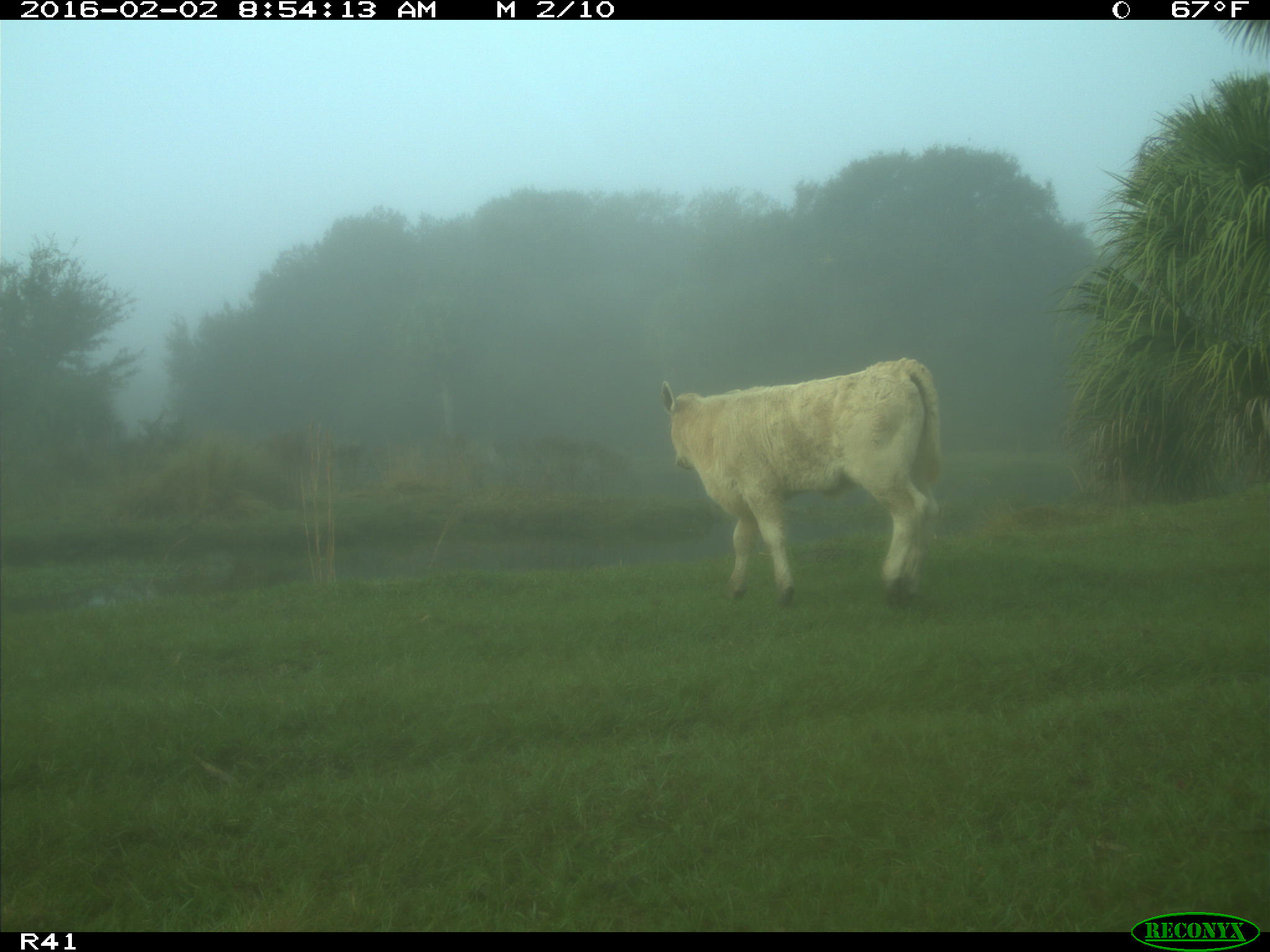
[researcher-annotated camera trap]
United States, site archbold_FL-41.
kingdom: Animalia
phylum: Chordata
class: Mammalia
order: Artiodactyla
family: Bovidae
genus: Bos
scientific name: Bos taurus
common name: domestic cow